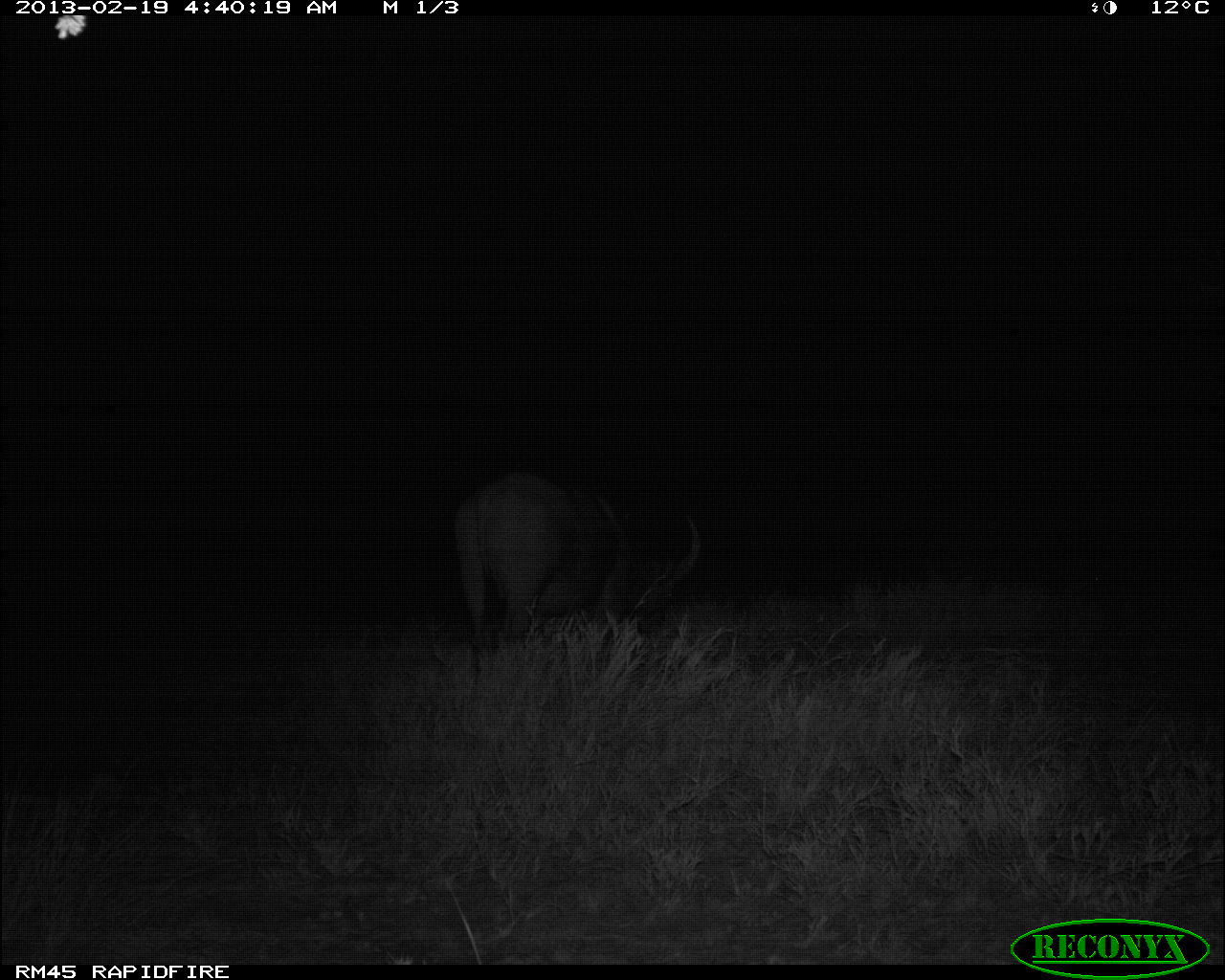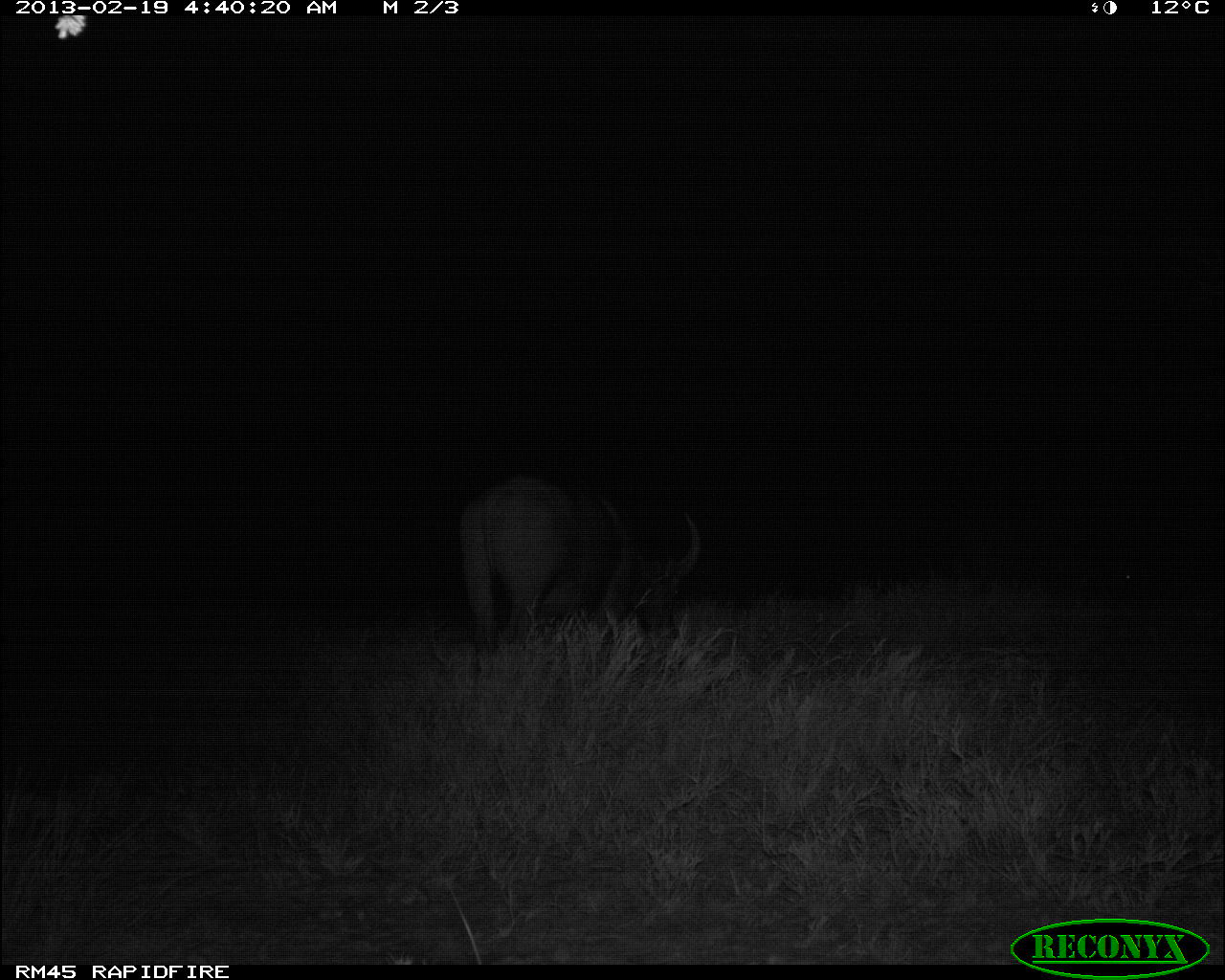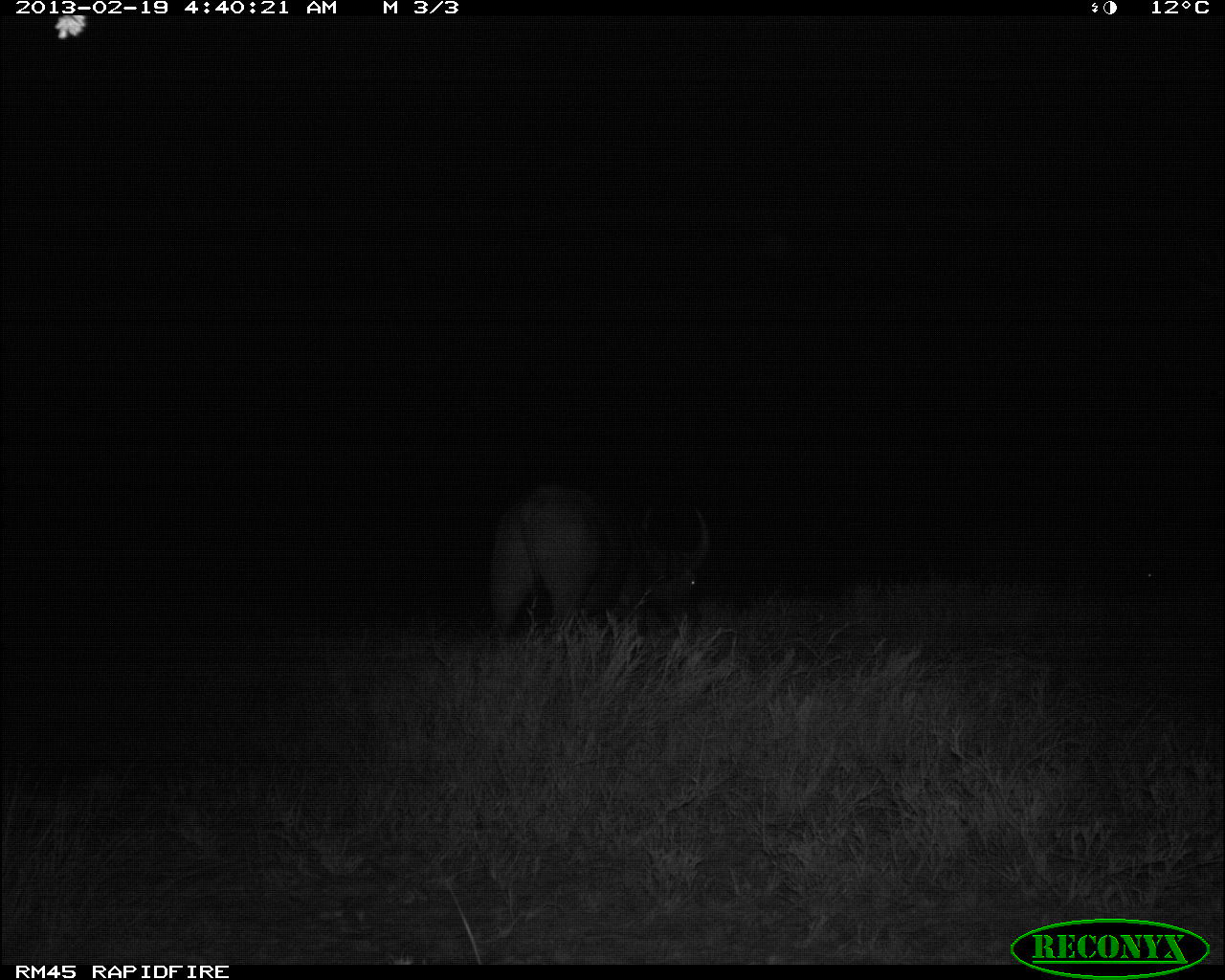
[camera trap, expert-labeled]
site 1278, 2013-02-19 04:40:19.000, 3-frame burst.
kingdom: Animalia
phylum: Chordata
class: Mammalia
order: Artiodactyla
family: Bovidae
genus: Syncerus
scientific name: Syncerus caffer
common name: african buffalo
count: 1